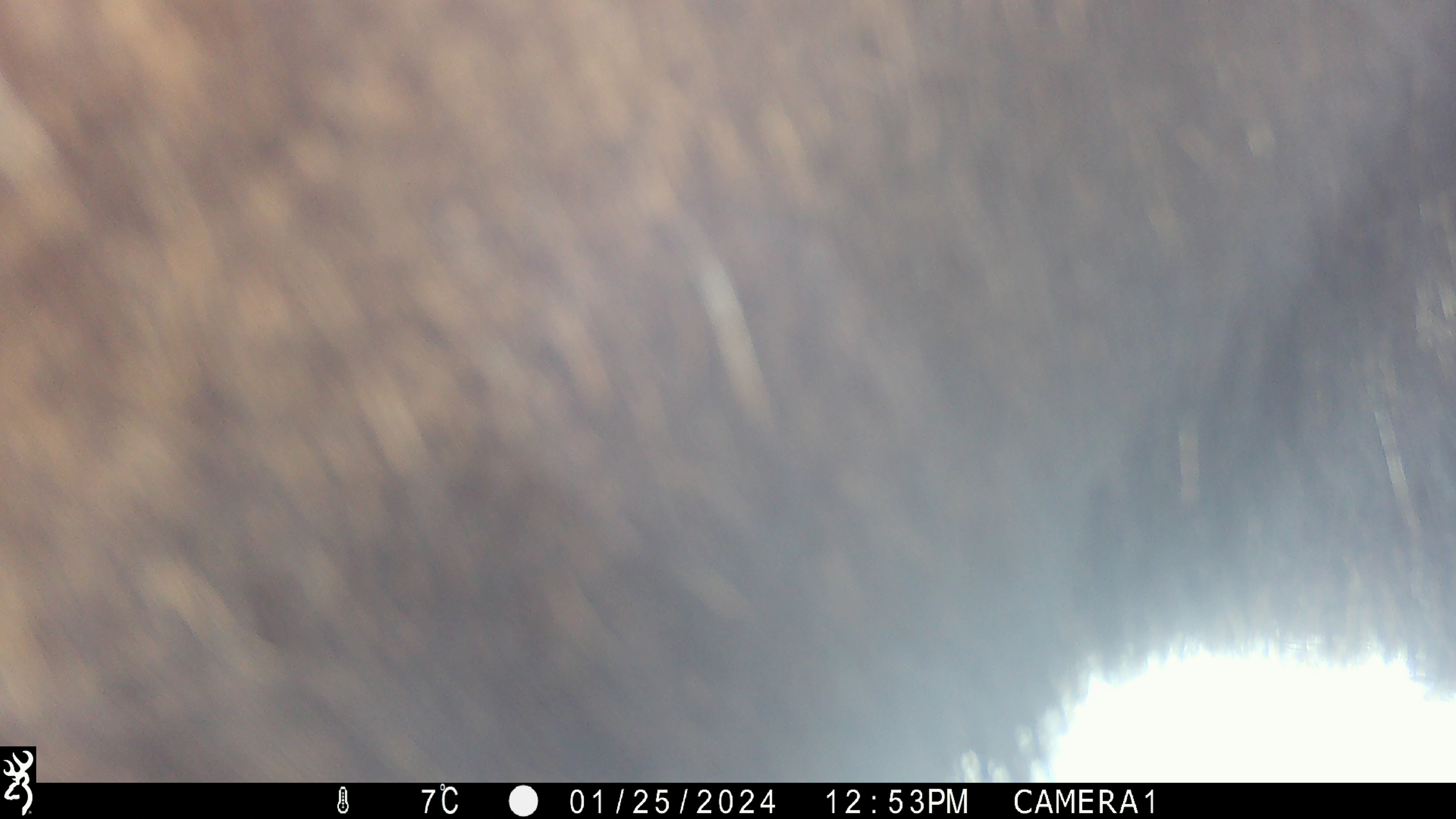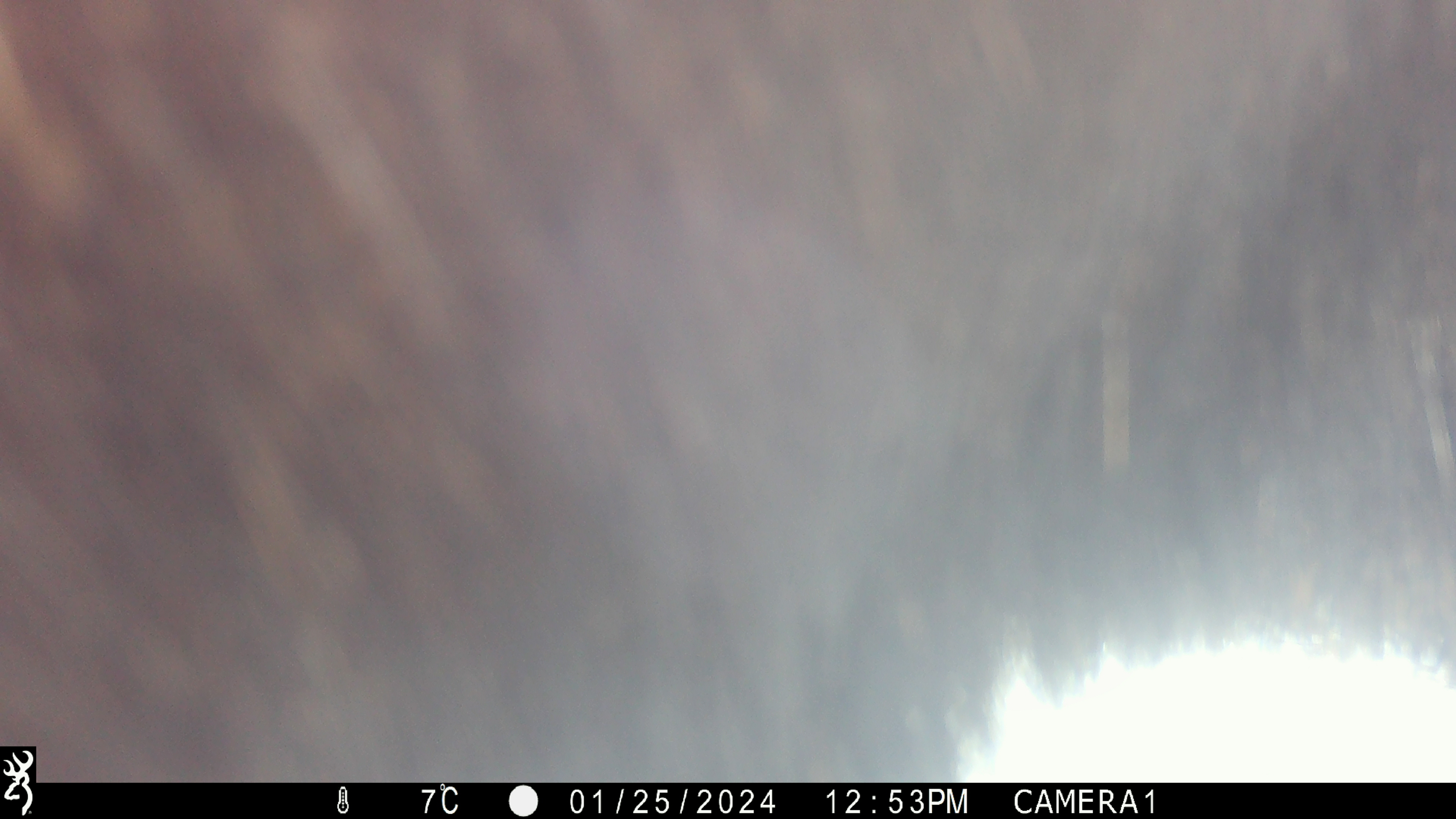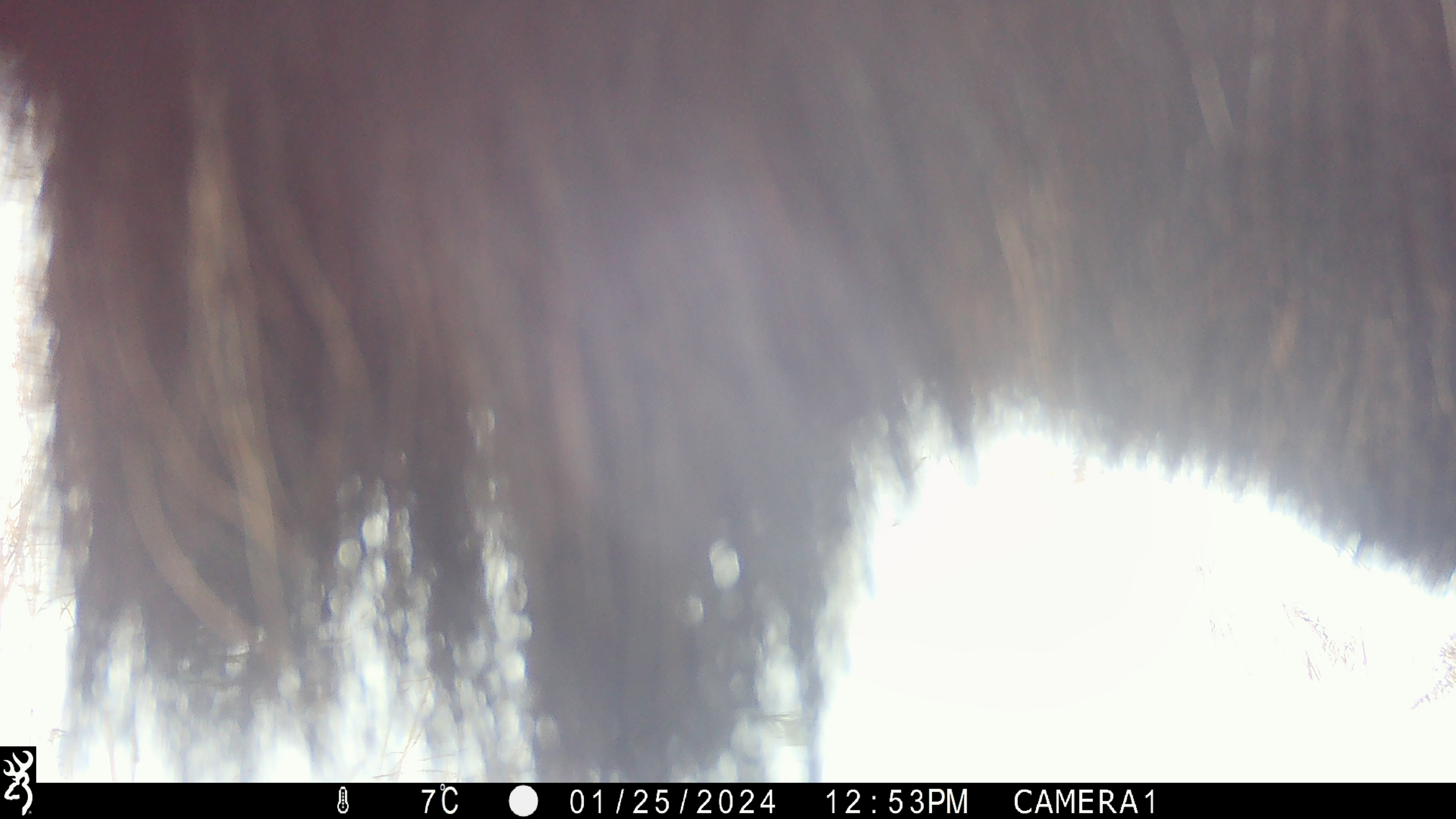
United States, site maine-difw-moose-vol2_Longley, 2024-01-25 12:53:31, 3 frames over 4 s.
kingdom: Animalia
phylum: Chordata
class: Mammalia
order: Artiodactyla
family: Cervidae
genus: Alces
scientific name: Alces alces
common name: moose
Moose (Alces alces).